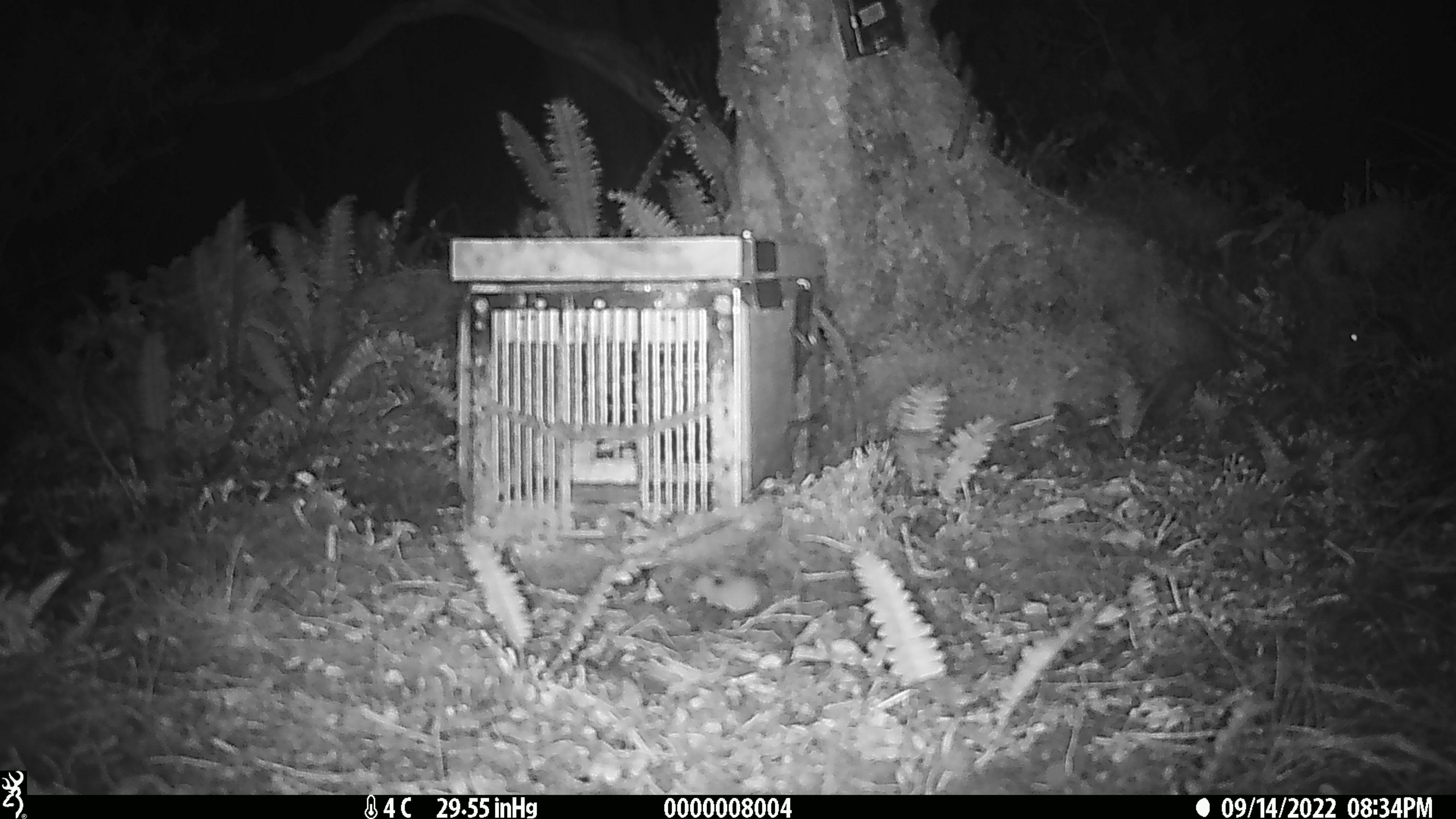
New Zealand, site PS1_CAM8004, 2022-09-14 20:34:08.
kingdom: Animalia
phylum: Chordata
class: Mammalia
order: Rodentia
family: Muridae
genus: Mus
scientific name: Mus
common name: mouse